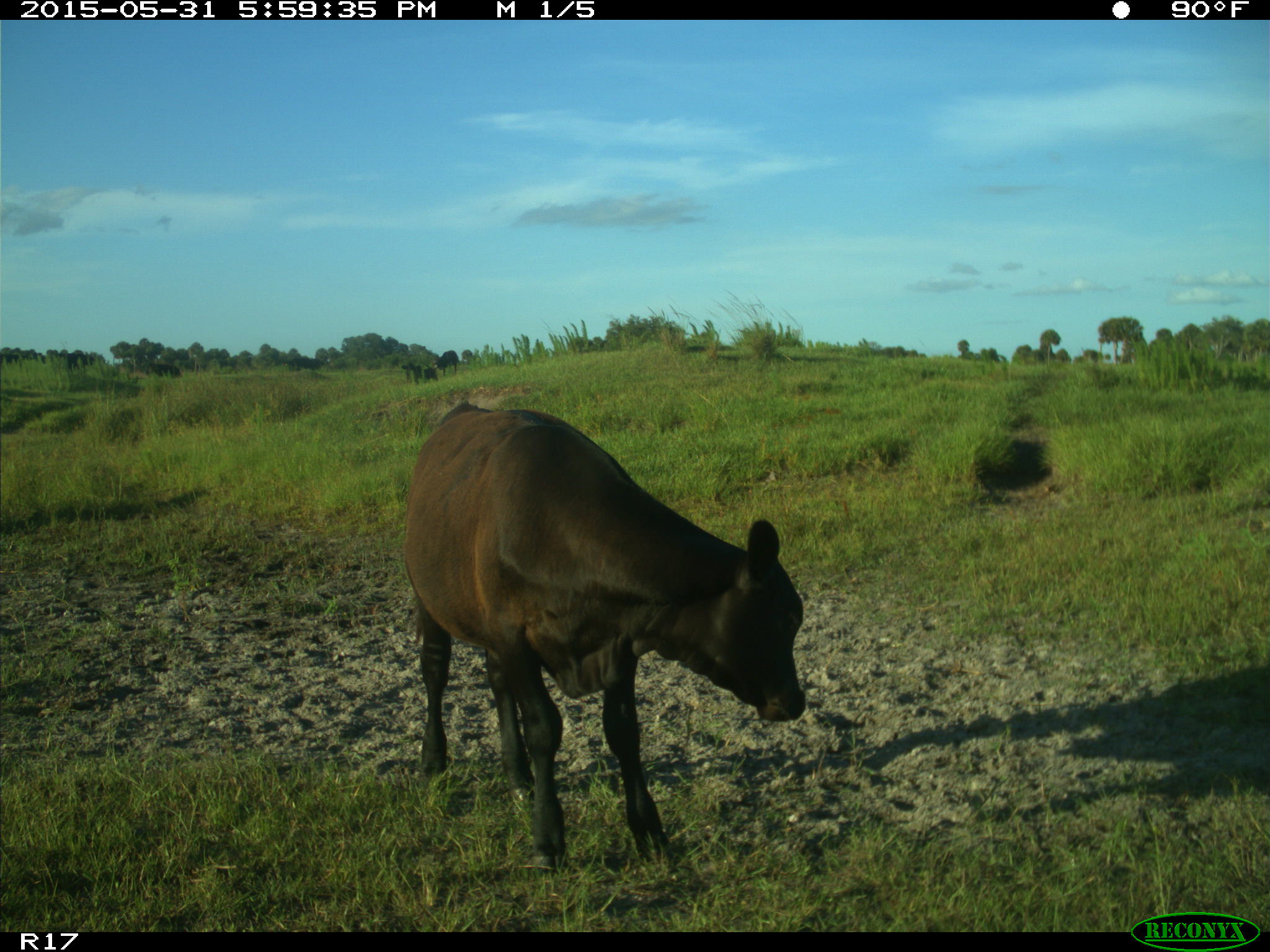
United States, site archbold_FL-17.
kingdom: Animalia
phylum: Chordata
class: Mammalia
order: Artiodactyla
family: Bovidae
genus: Bos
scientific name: Bos taurus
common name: domestic cow